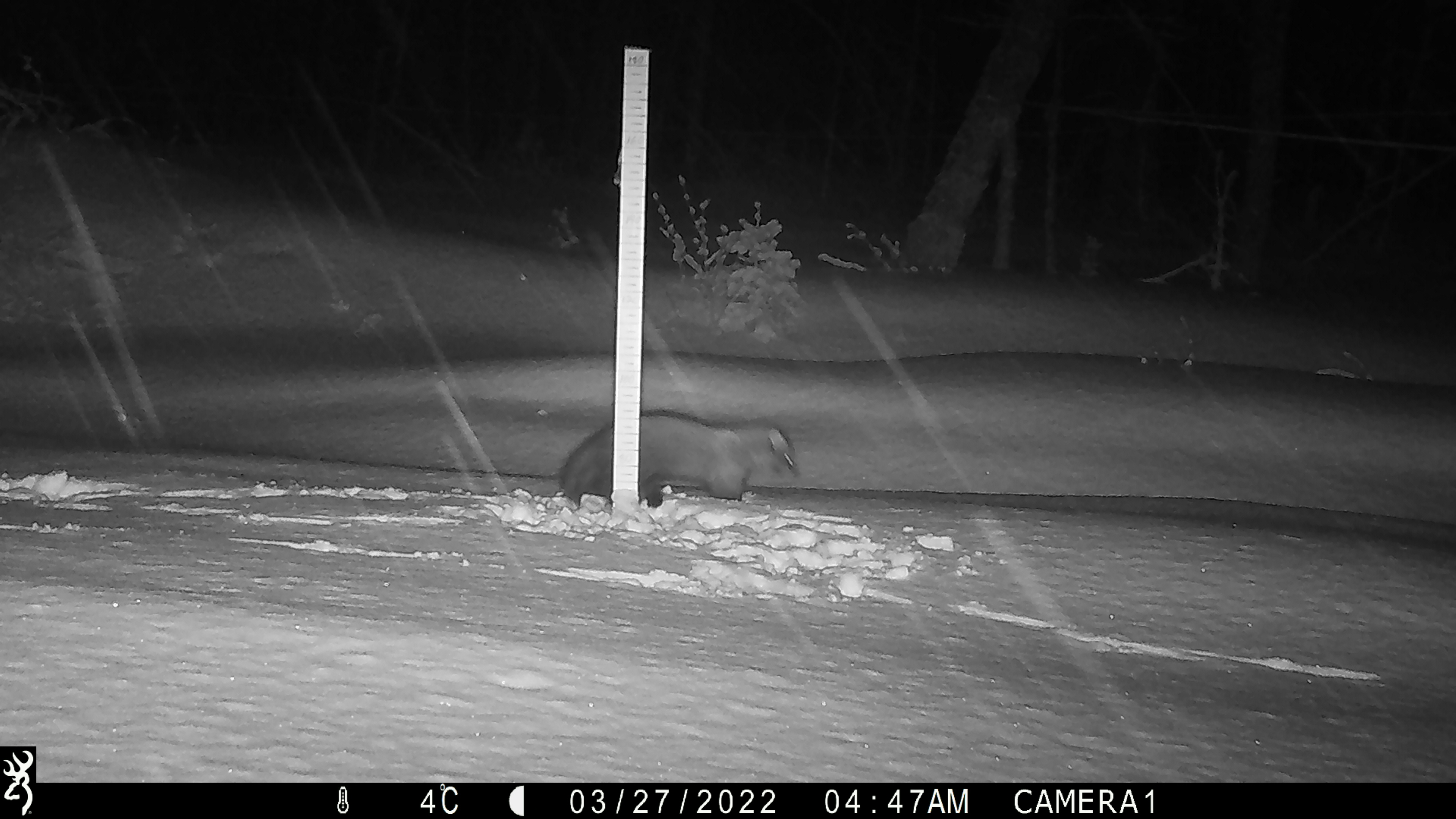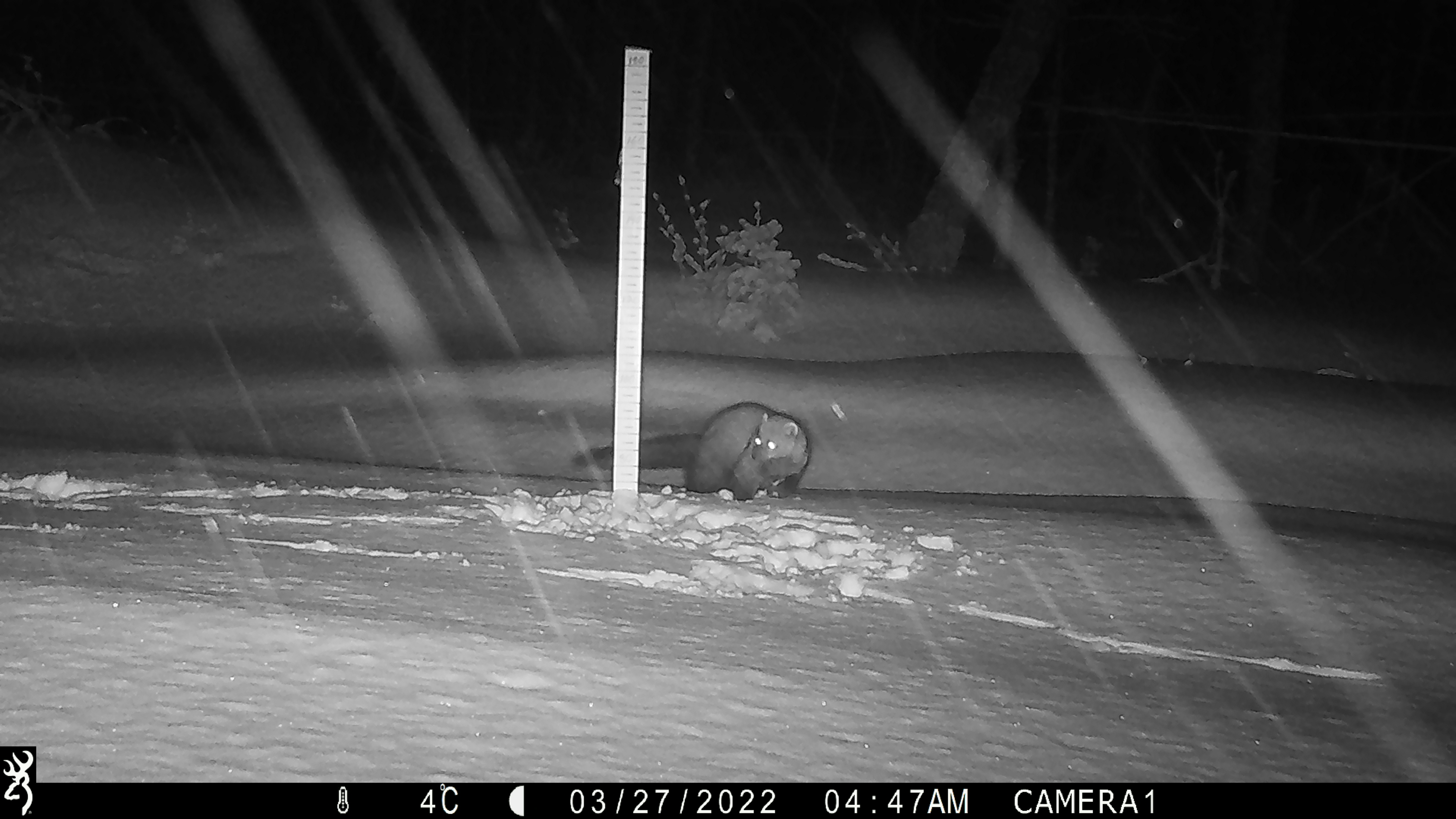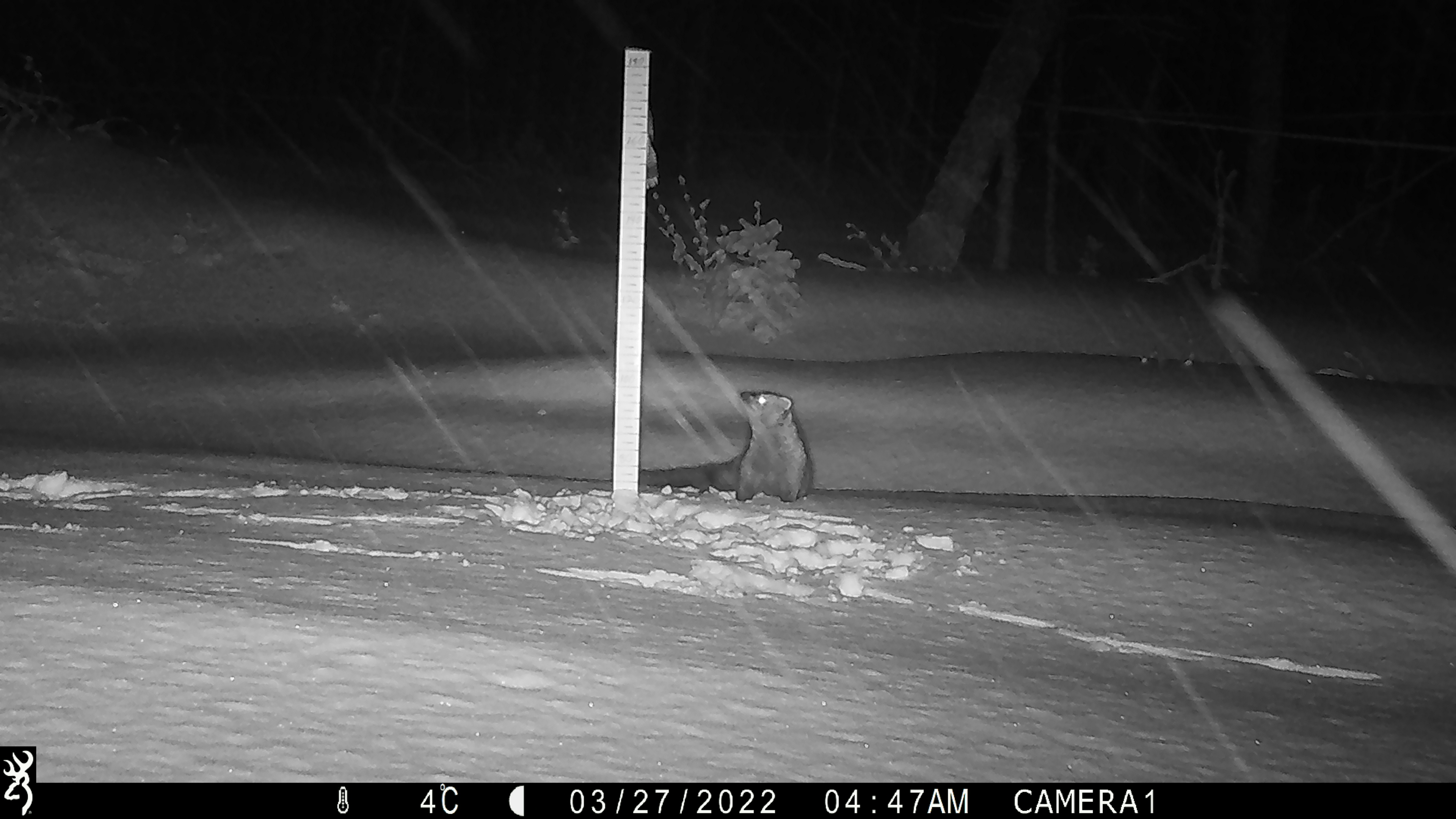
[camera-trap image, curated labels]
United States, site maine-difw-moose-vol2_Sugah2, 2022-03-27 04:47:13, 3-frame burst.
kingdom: Animalia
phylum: Chordata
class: Mammalia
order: Carnivora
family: Mustelidae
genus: Pekania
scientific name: Pekania pennanti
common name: fisher